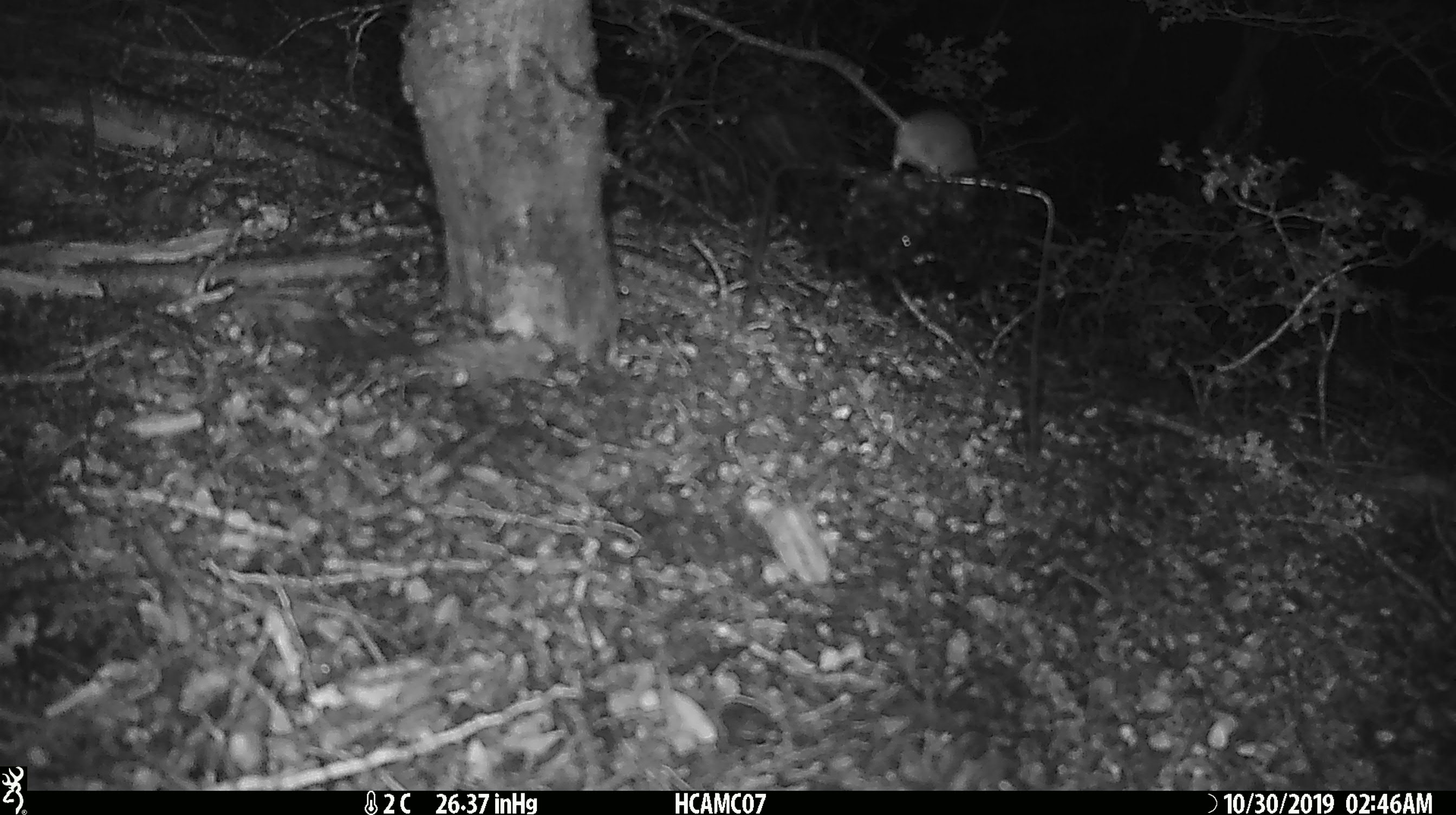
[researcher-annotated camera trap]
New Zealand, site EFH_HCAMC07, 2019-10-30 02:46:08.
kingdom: Animalia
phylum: Chordata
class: Mammalia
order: Rodentia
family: Muridae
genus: Mus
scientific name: Mus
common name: mouse